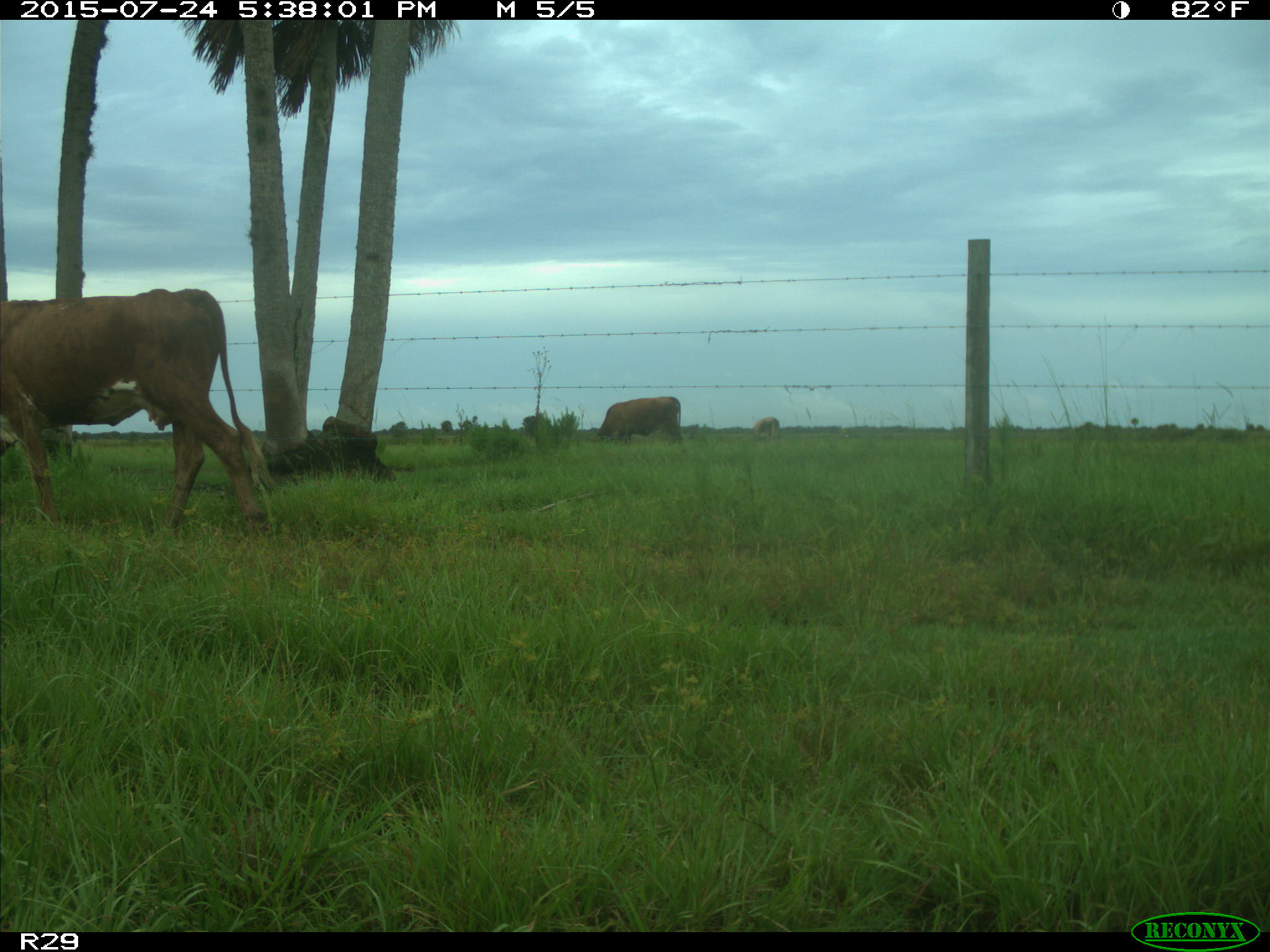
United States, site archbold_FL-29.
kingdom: Animalia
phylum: Chordata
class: Mammalia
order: Artiodactyla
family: Bovidae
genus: Bos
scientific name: Bos taurus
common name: domestic cow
Bos taurus (domestic cow).